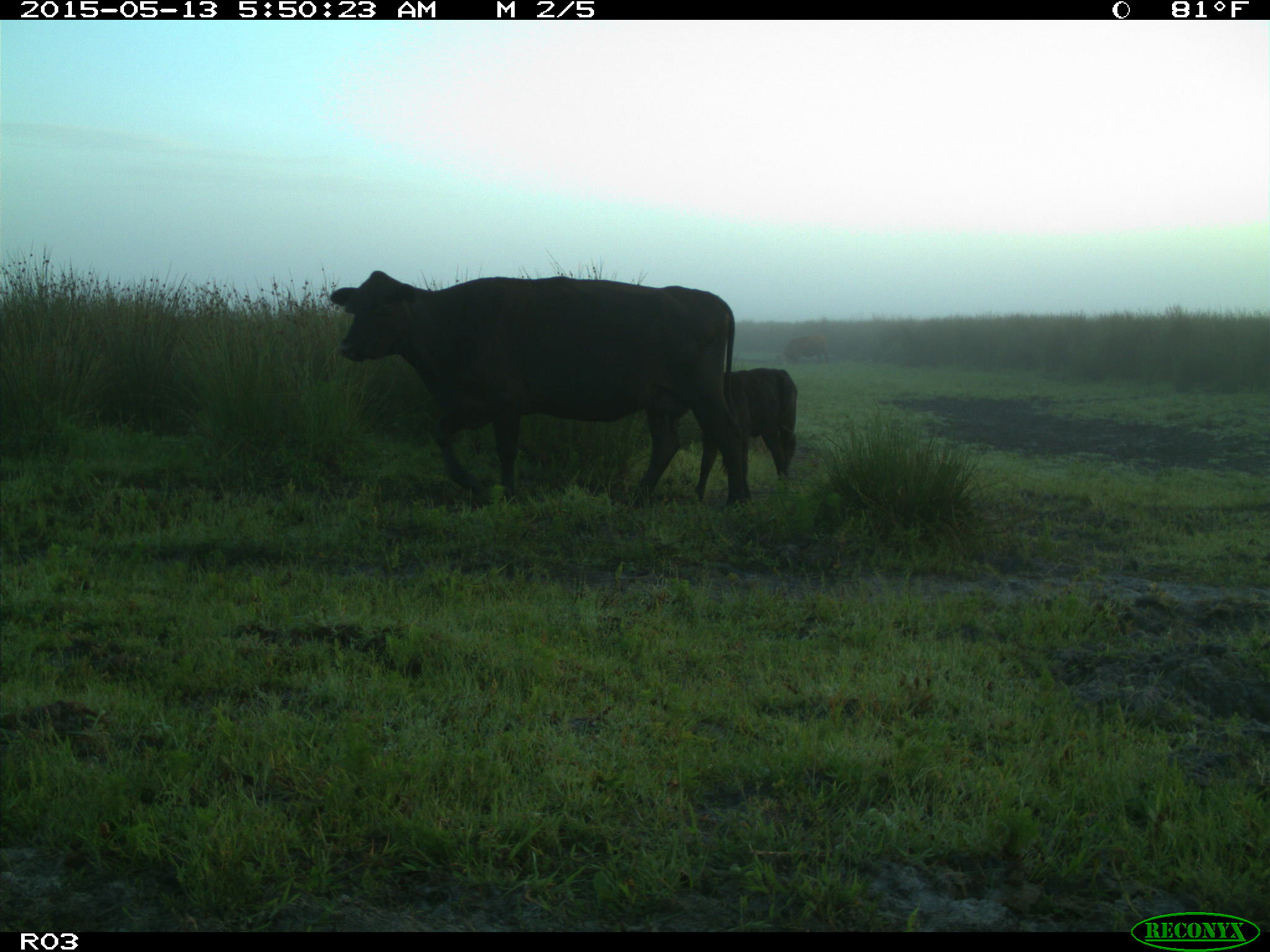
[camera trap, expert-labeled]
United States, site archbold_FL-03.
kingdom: Animalia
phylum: Chordata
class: Mammalia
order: Artiodactyla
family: Bovidae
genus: Bos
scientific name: Bos taurus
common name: domestic cow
Bos taurus (domestic cow).